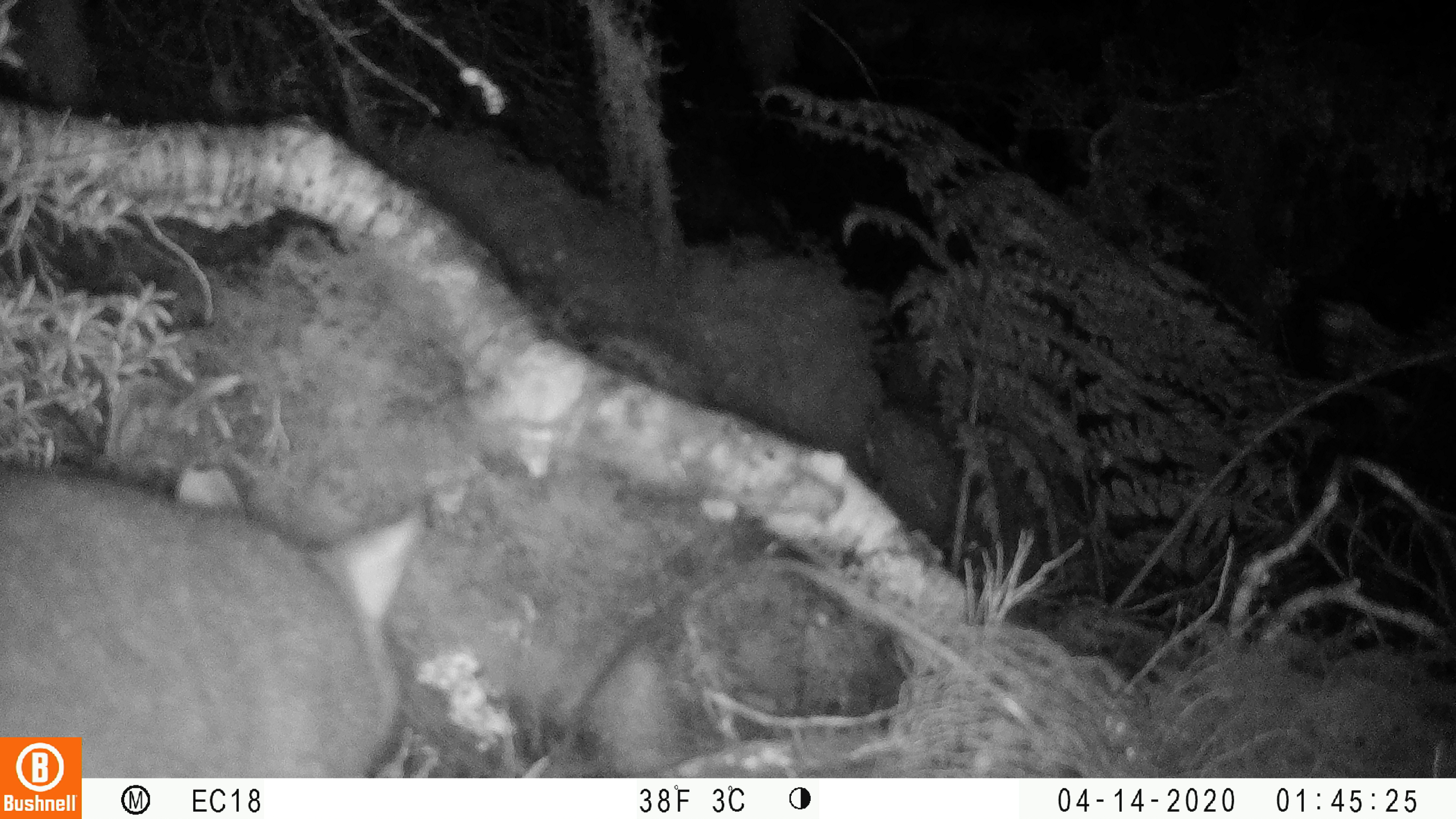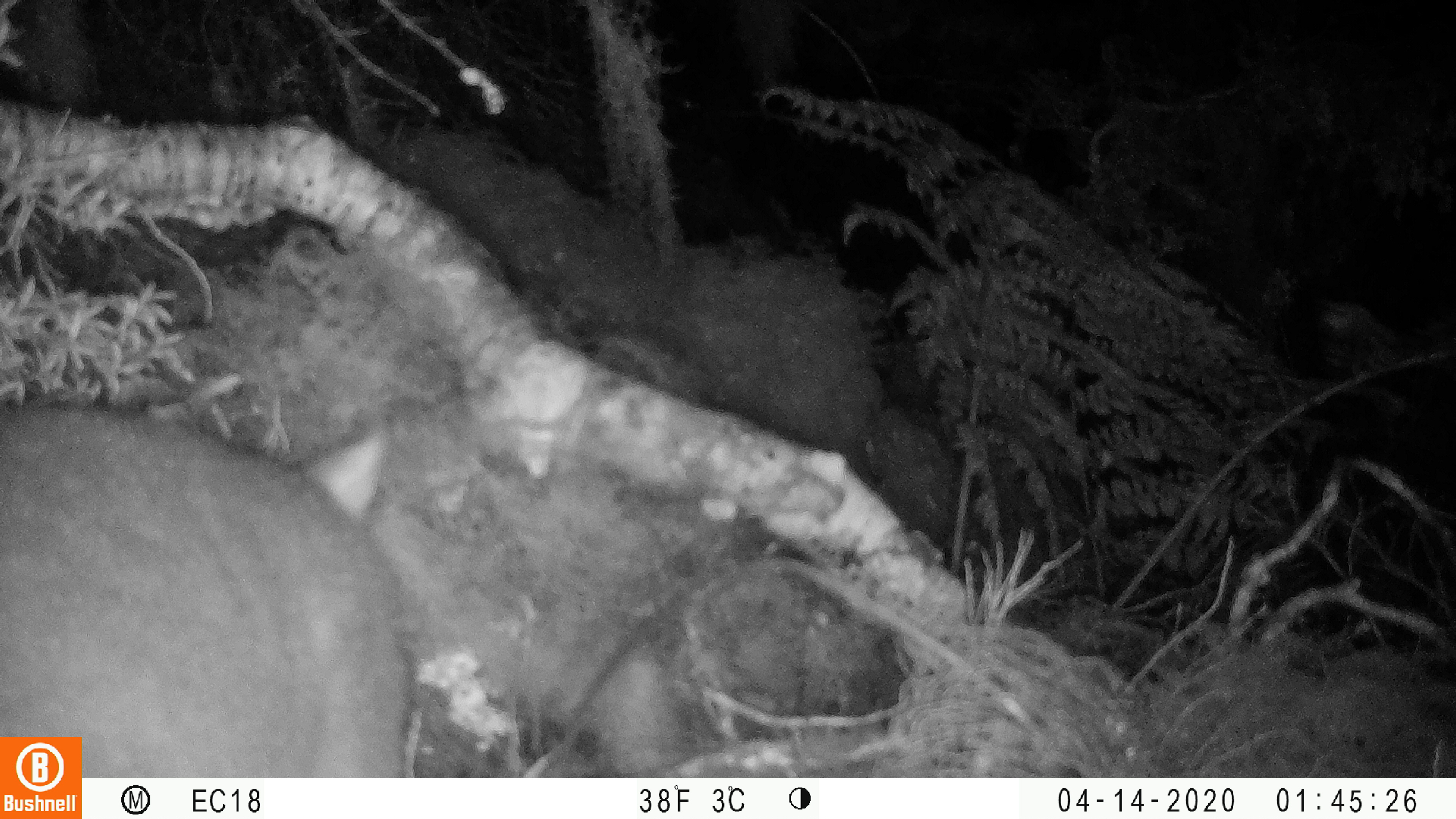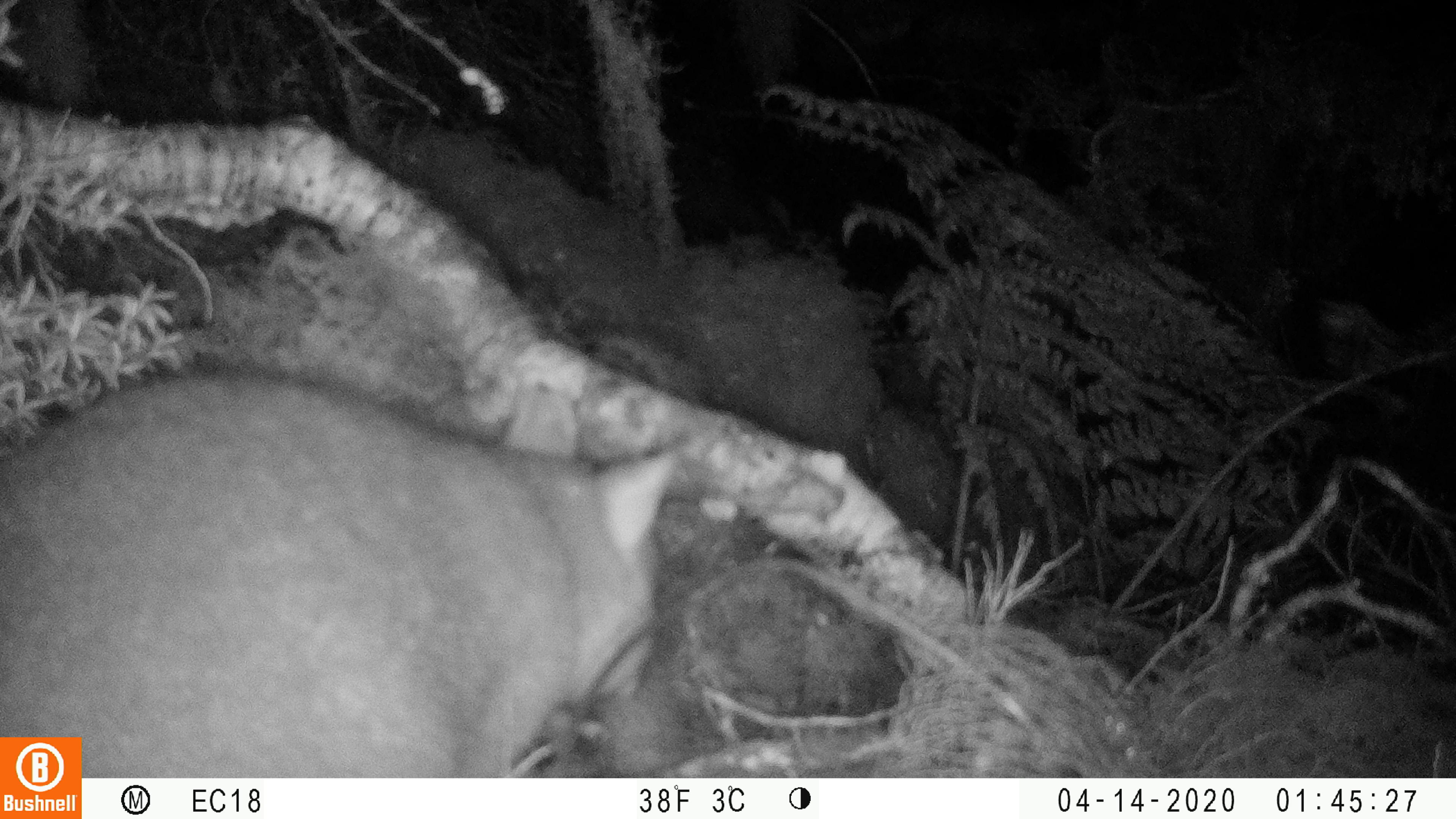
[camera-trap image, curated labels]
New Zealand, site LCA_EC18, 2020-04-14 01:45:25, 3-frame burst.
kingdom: Animalia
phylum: Chordata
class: Mammalia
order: Diprotodontia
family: Phalangeridae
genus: Trichosurus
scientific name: Trichosurus vulpecula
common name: common brushtail possum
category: possum